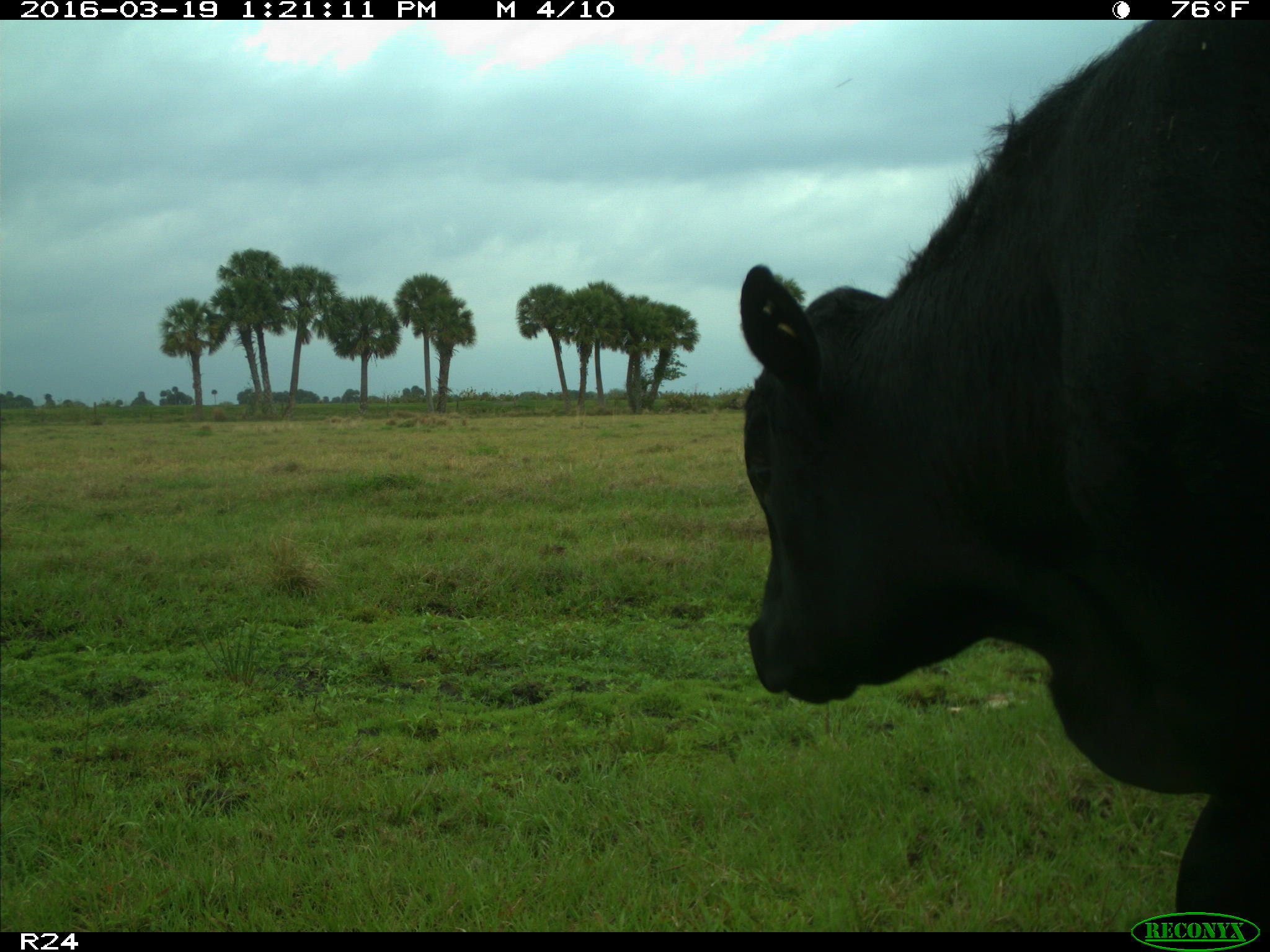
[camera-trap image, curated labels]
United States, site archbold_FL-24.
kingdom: Animalia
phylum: Chordata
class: Mammalia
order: Artiodactyla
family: Bovidae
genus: Bos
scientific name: Bos taurus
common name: domestic cow